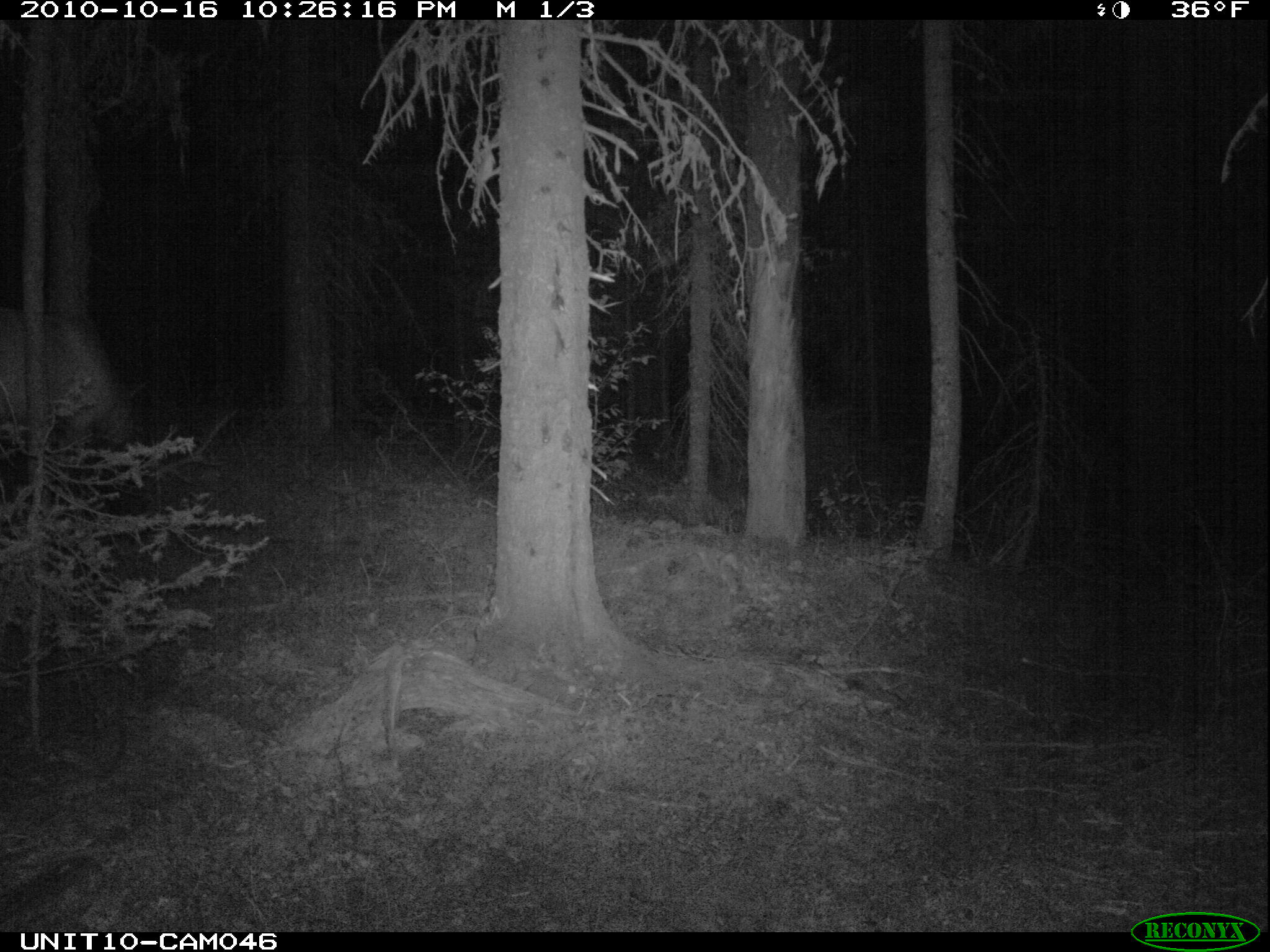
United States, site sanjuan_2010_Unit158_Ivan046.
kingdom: Animalia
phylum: Chordata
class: Mammalia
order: Artiodactyla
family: Cervidae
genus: Cervus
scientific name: Cervus elaphus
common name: red deer